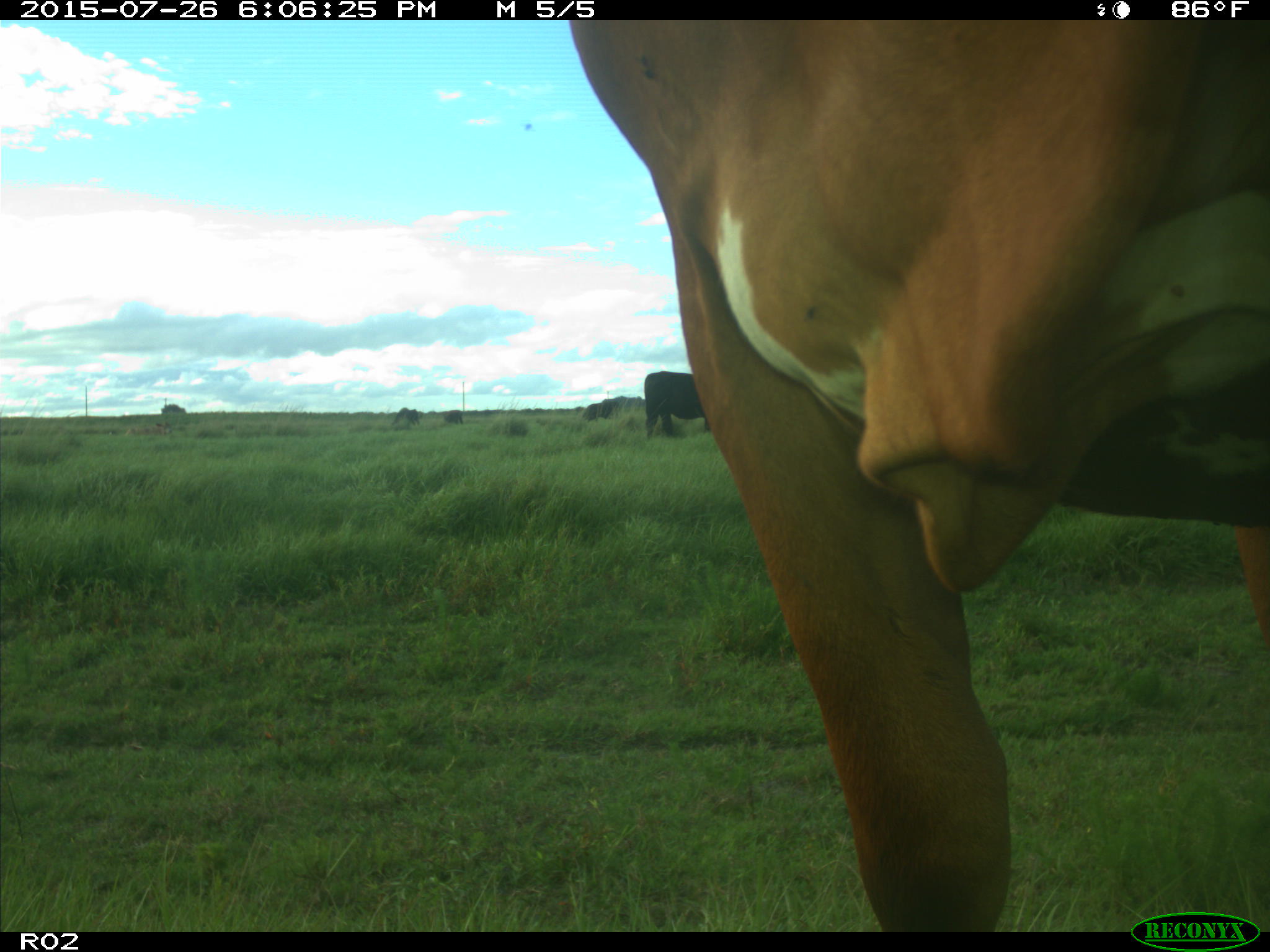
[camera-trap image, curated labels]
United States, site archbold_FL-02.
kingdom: Animalia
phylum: Chordata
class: Mammalia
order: Artiodactyla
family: Bovidae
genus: Bos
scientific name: Bos taurus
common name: domestic cow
Bos taurus (domestic cow).